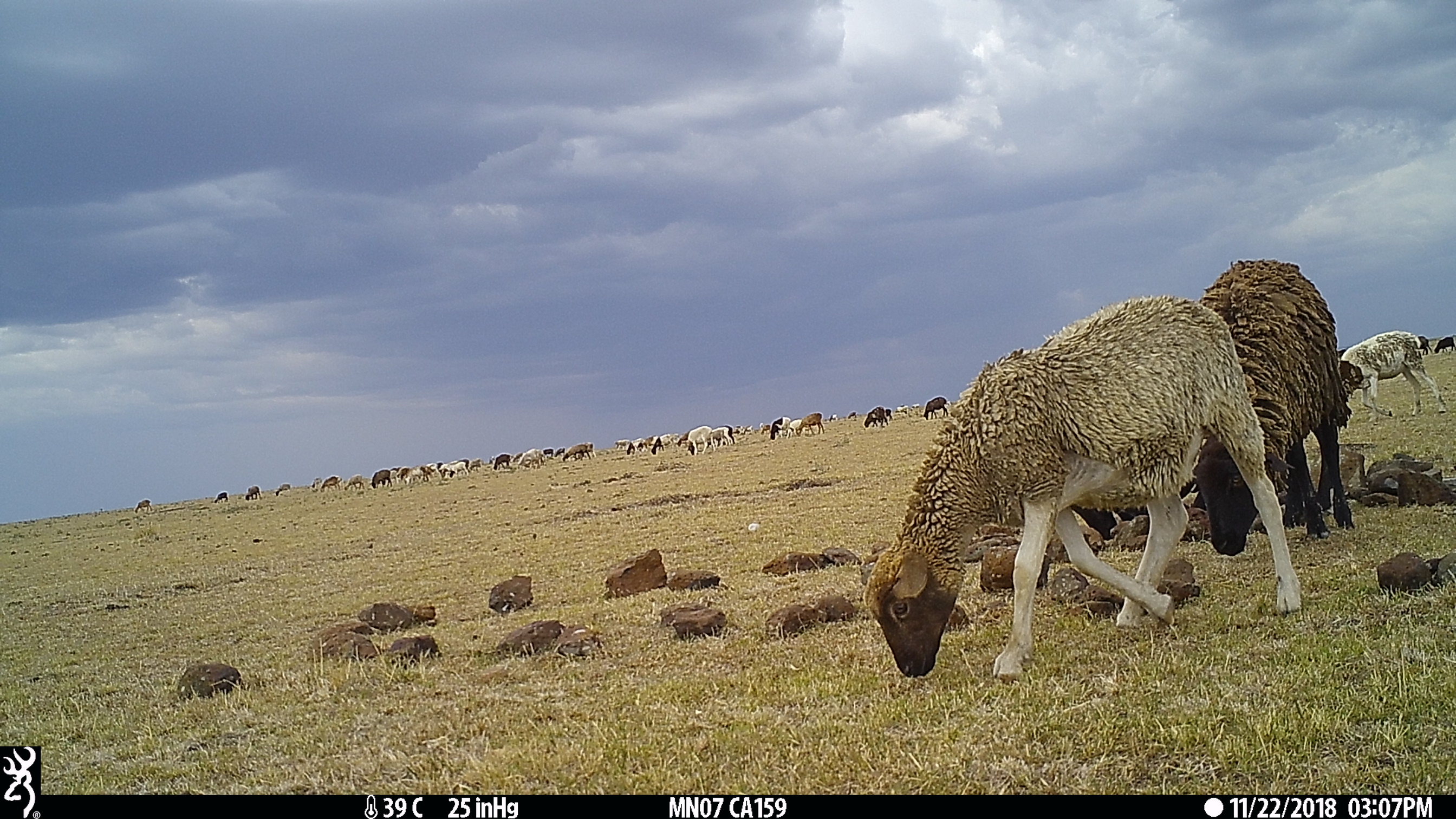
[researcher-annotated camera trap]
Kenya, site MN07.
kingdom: Animalia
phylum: Chordata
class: Mammalia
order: Artiodactyla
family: Bovidae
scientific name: Bovidae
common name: sheep or goat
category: shoat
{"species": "shoat (sheep or goat) (Bovidae)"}